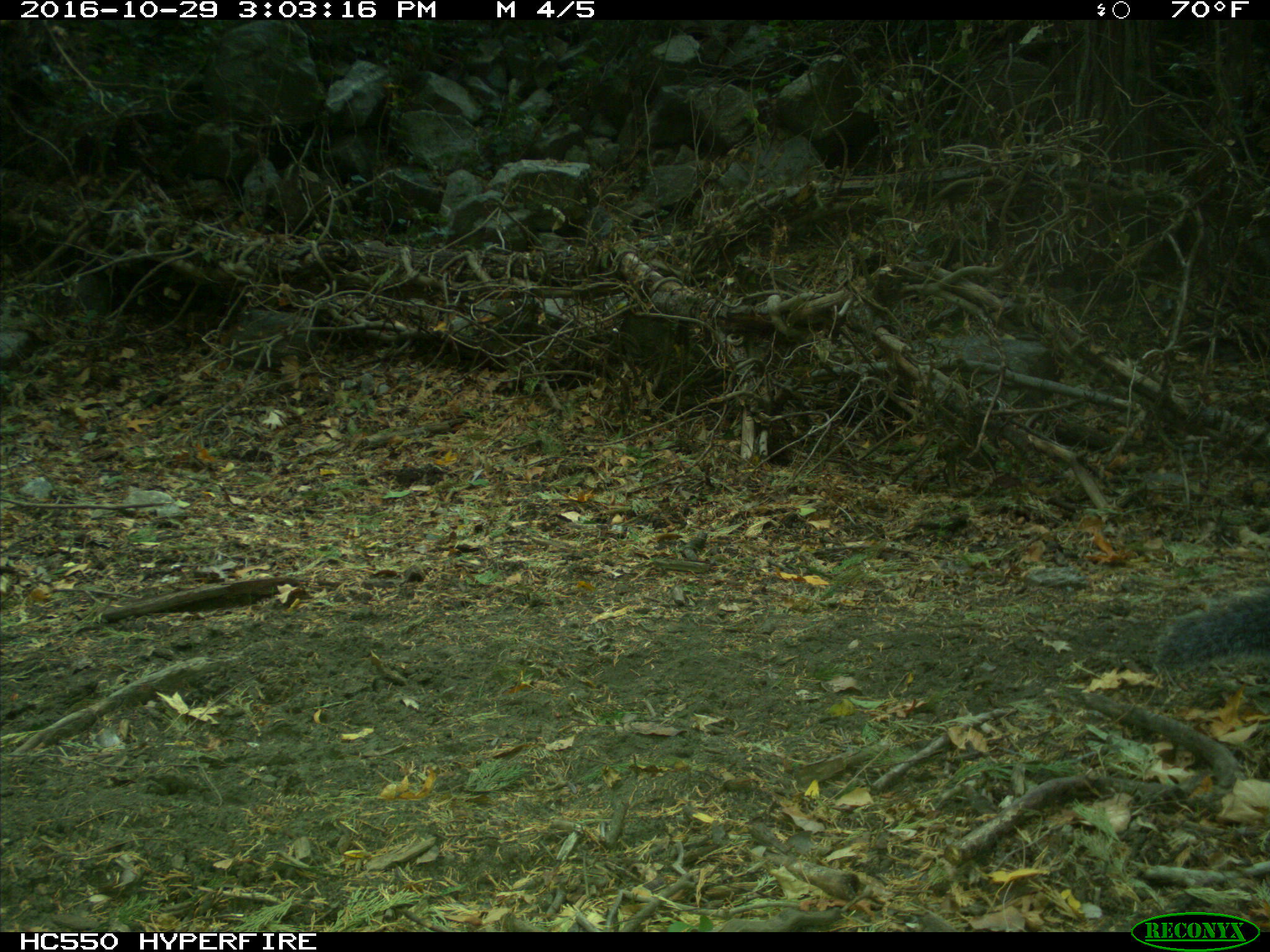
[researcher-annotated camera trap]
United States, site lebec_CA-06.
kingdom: Animalia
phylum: Chordata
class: Mammalia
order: Rodentia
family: Sciuridae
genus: Sciurus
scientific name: Sciurus carolinensis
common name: eastern gray squirrel